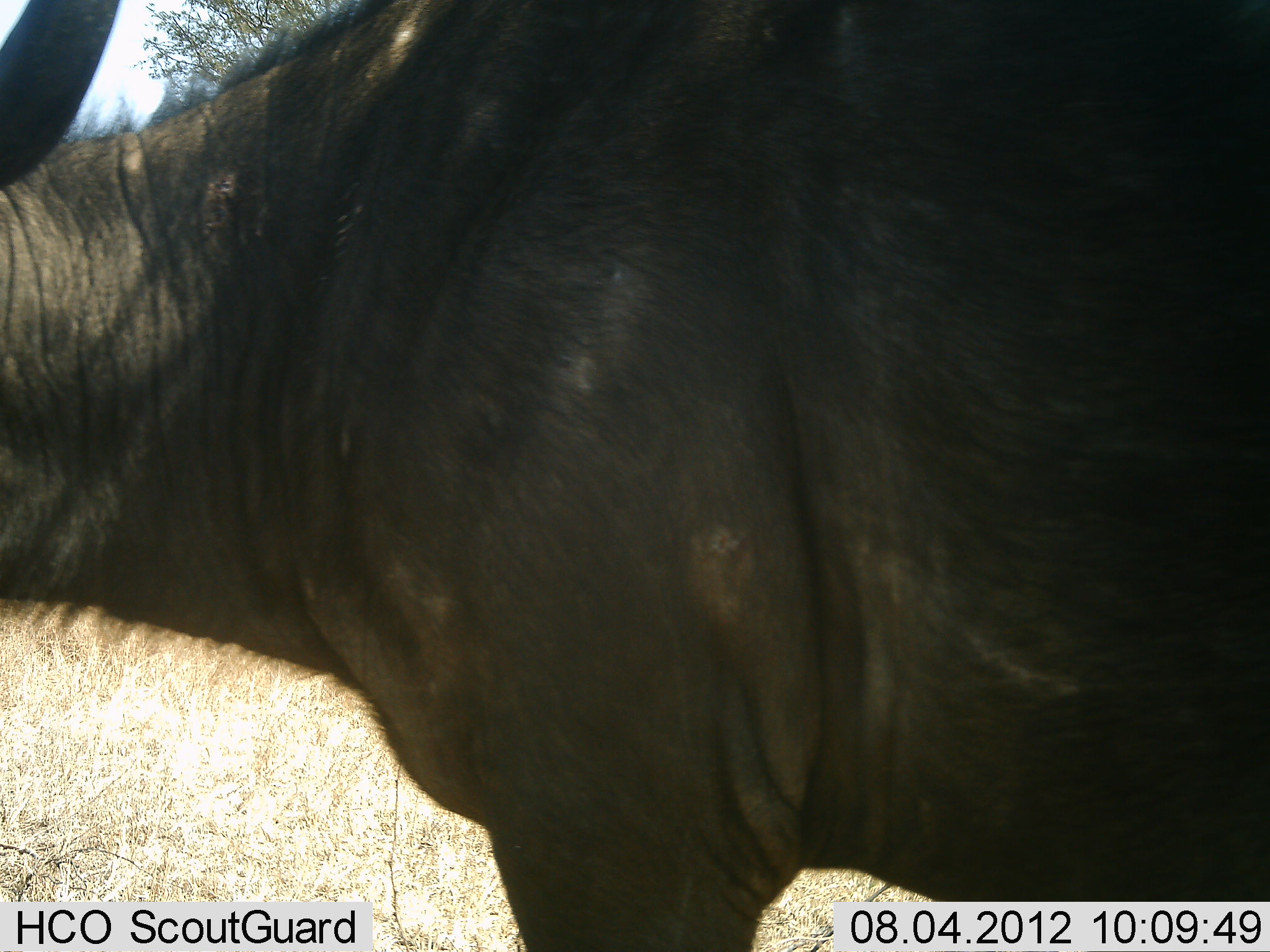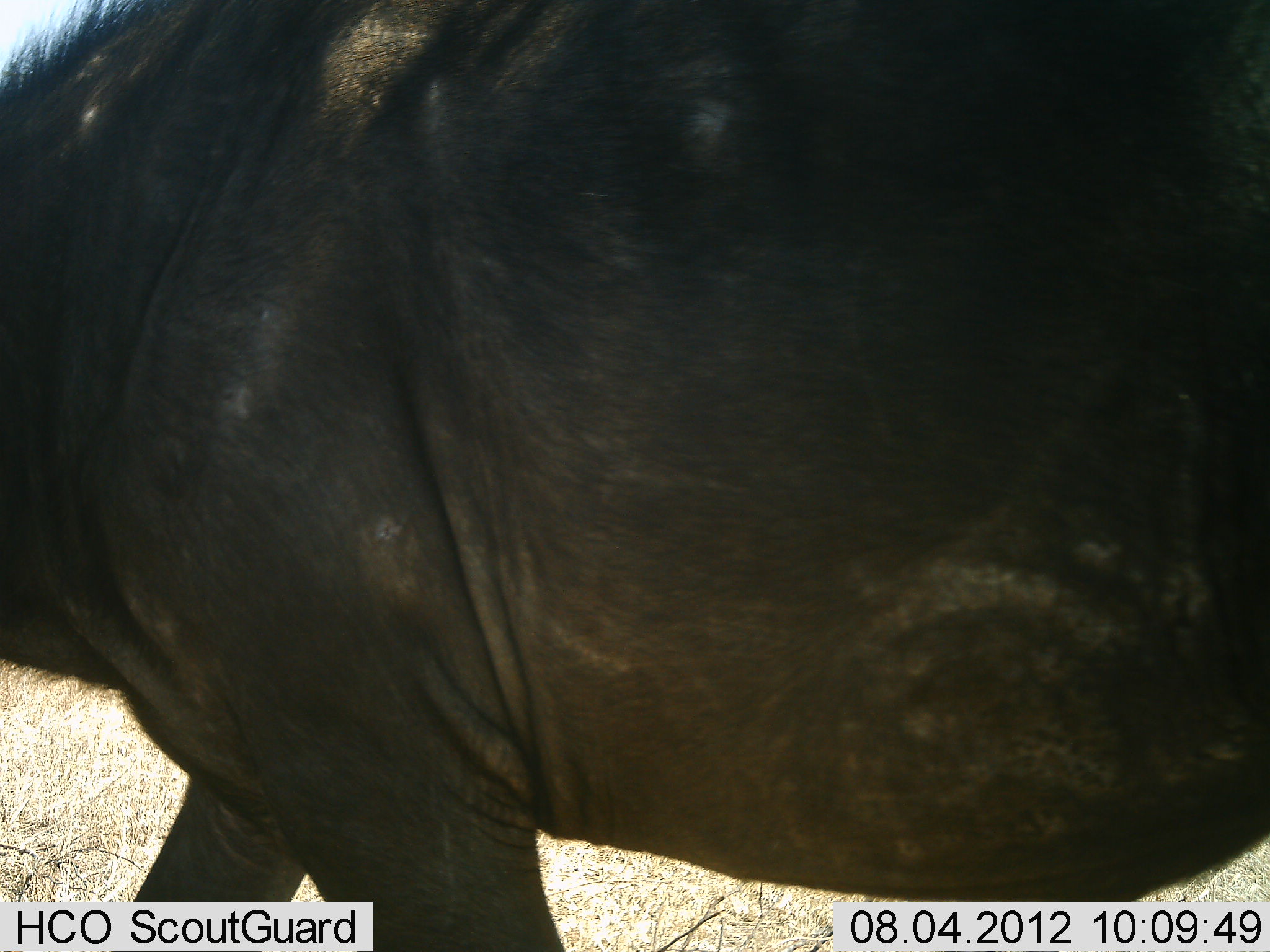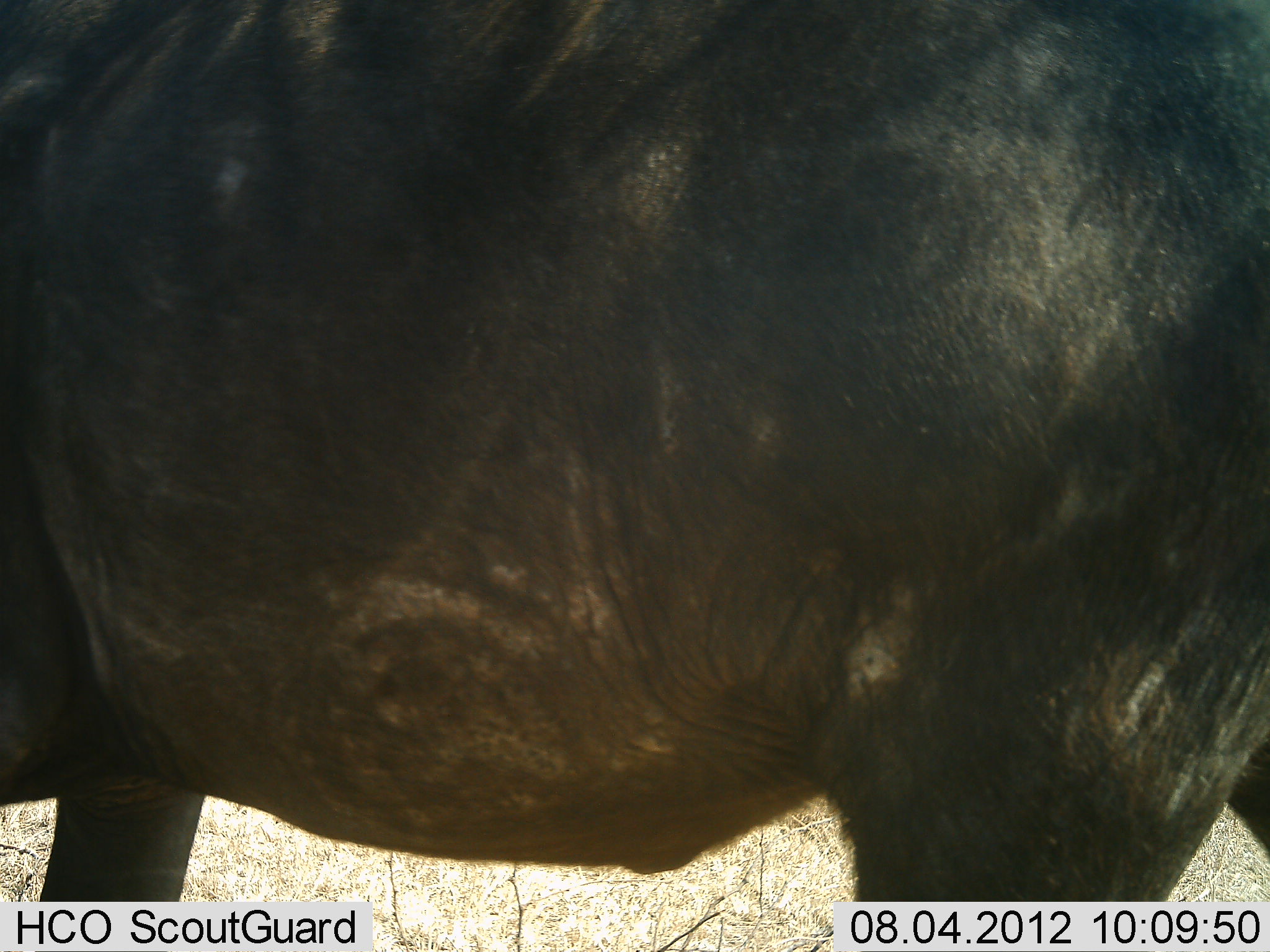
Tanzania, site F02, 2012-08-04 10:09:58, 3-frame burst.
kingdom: Animalia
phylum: Chordata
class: Mammalia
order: Artiodactyla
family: Bovidae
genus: Syncerus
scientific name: Syncerus caffer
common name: cape buffalo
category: buffalo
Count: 1.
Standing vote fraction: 20%.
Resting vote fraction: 0%.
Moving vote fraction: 80%.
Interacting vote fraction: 0%.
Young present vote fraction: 0%.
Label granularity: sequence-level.